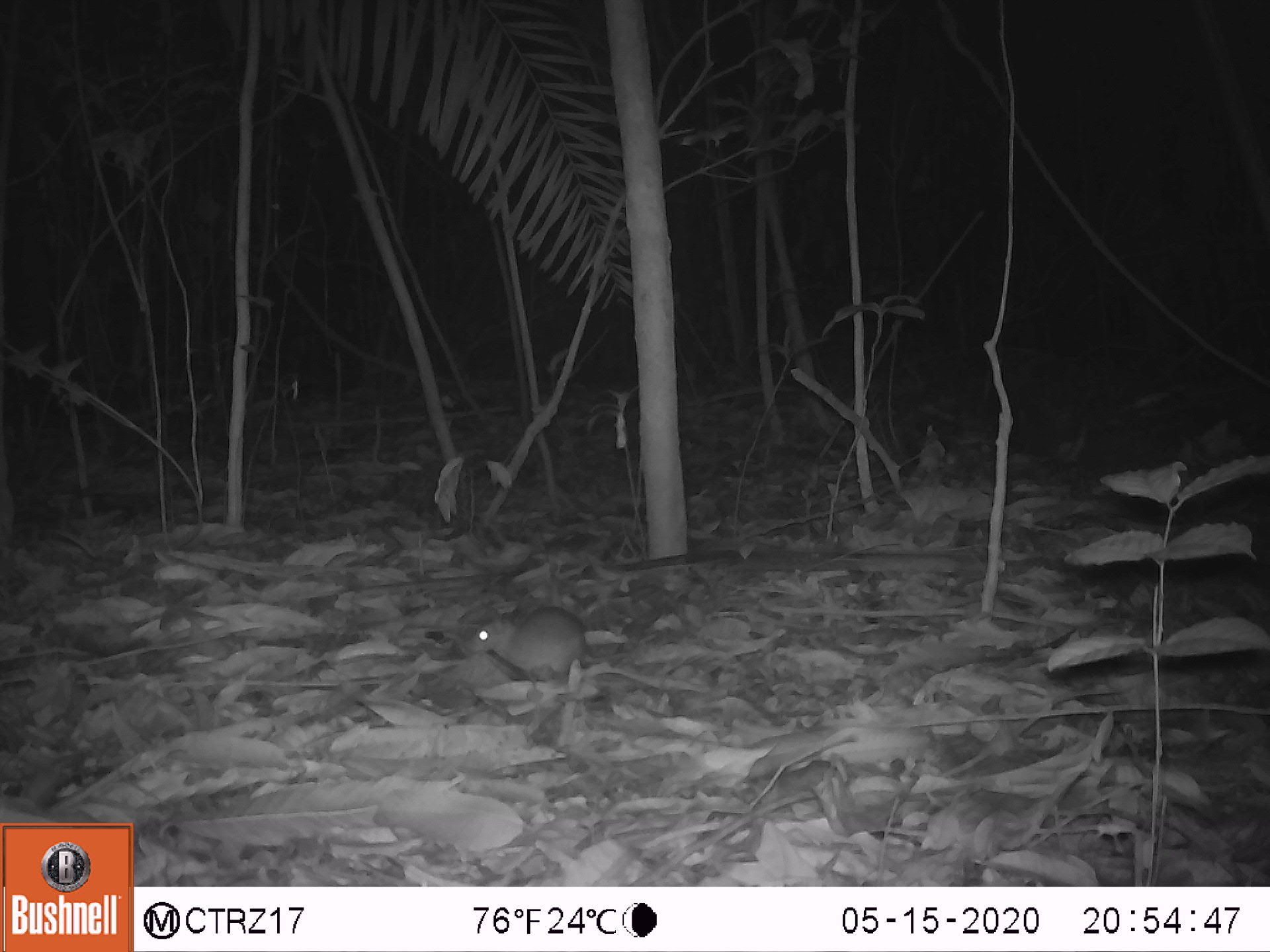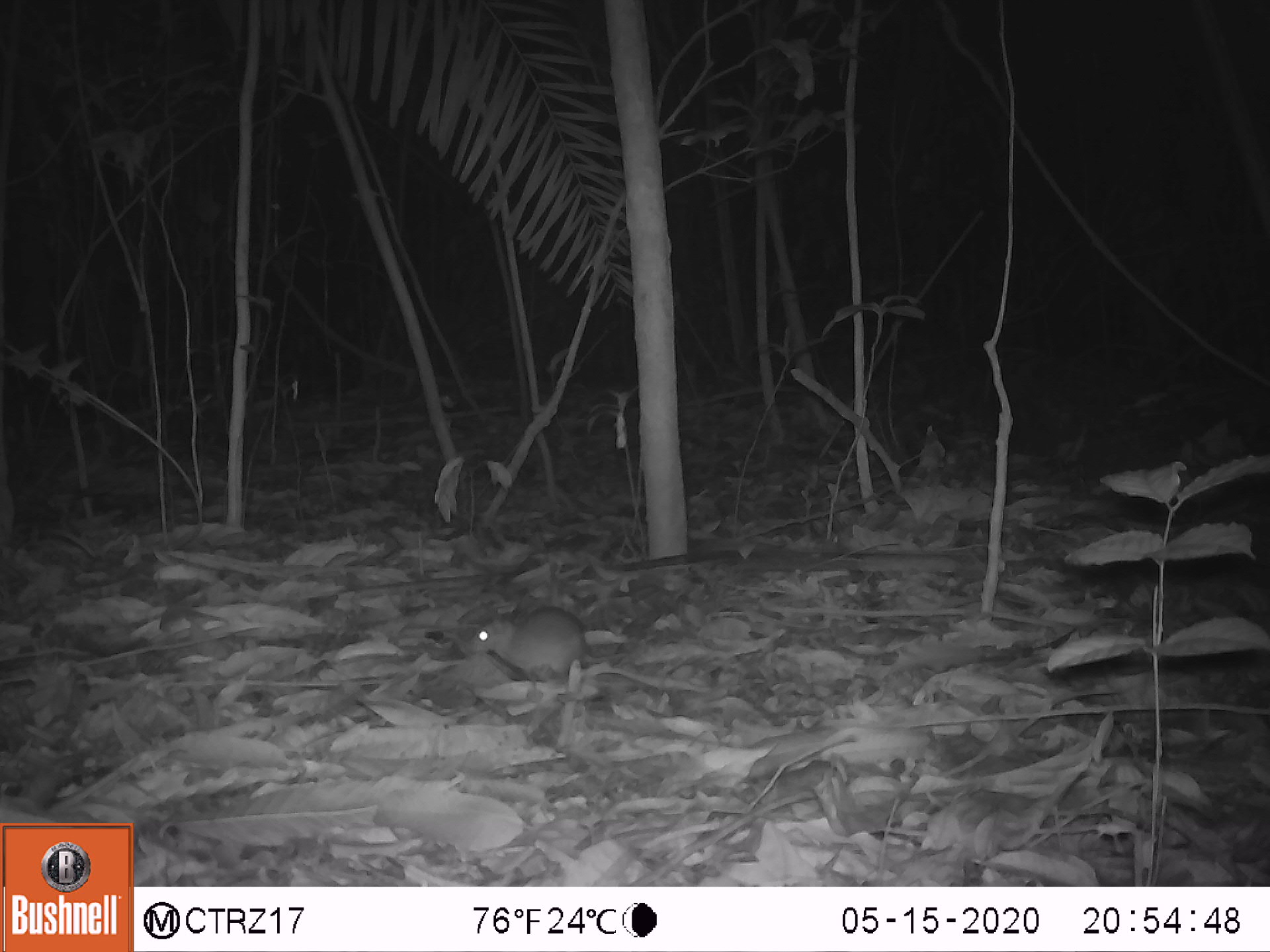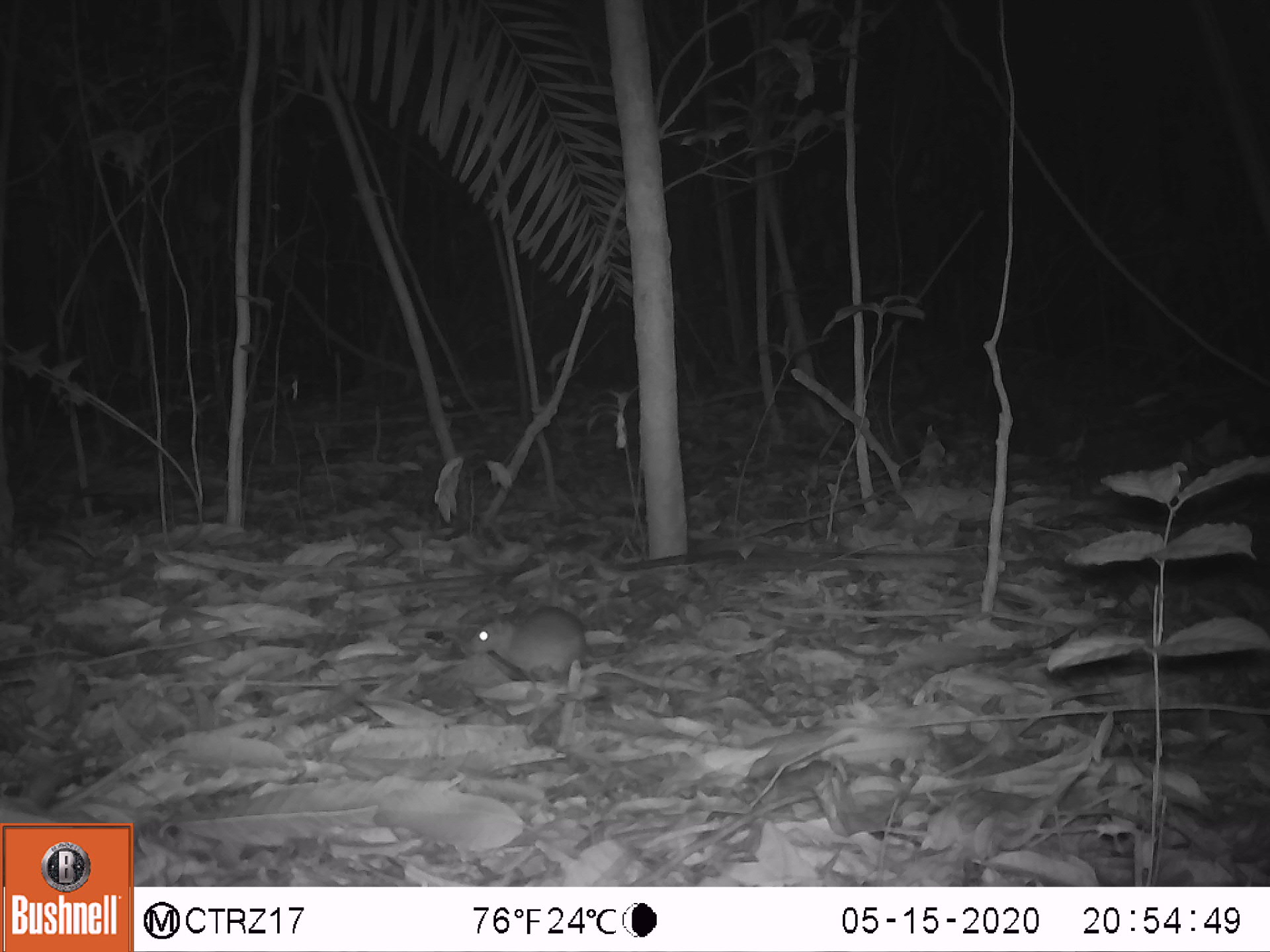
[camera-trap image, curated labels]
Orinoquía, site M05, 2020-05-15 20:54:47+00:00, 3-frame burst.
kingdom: Animalia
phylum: Chordata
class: Mammalia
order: Rodentia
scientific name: Rodentia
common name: rodent